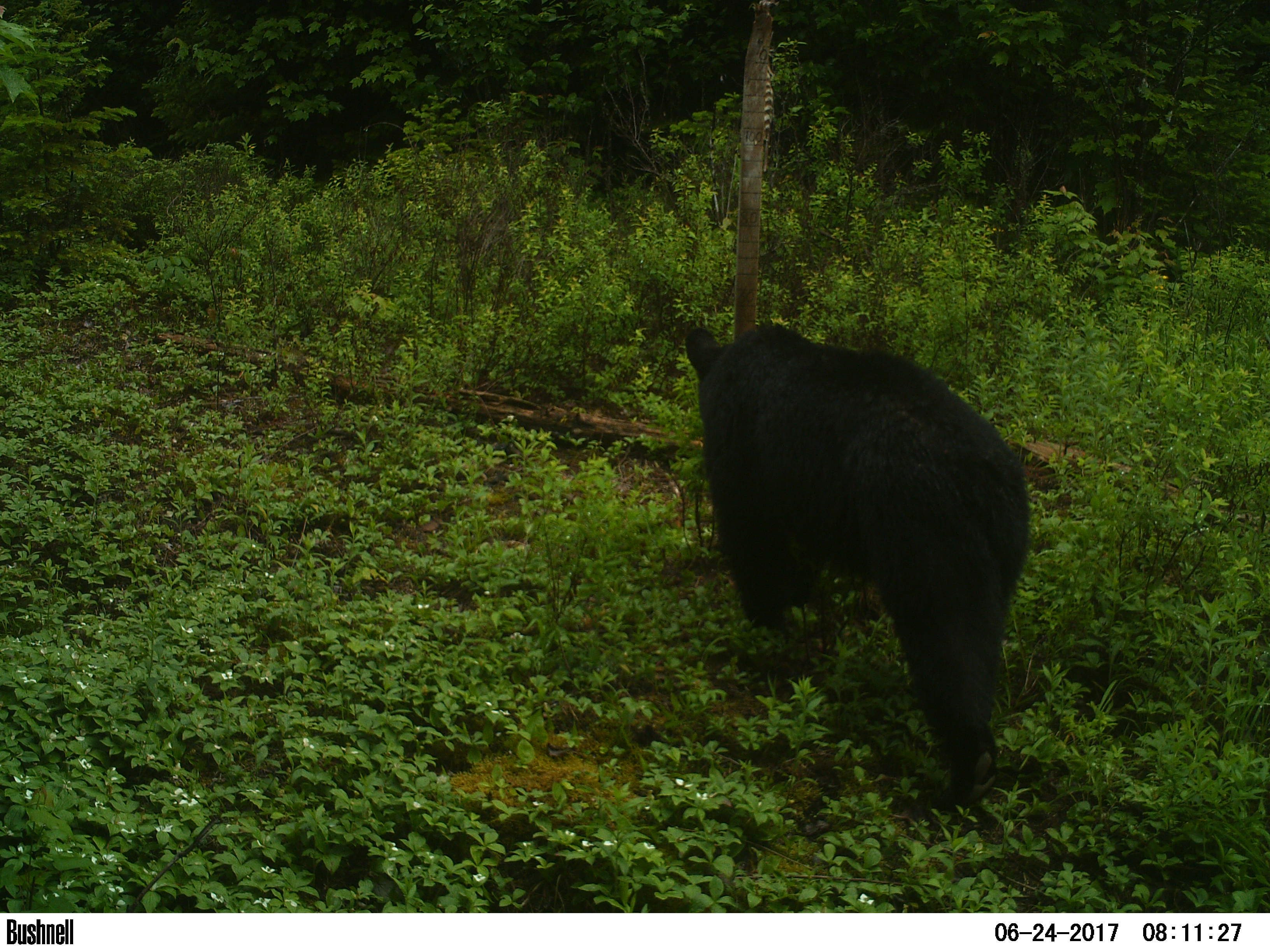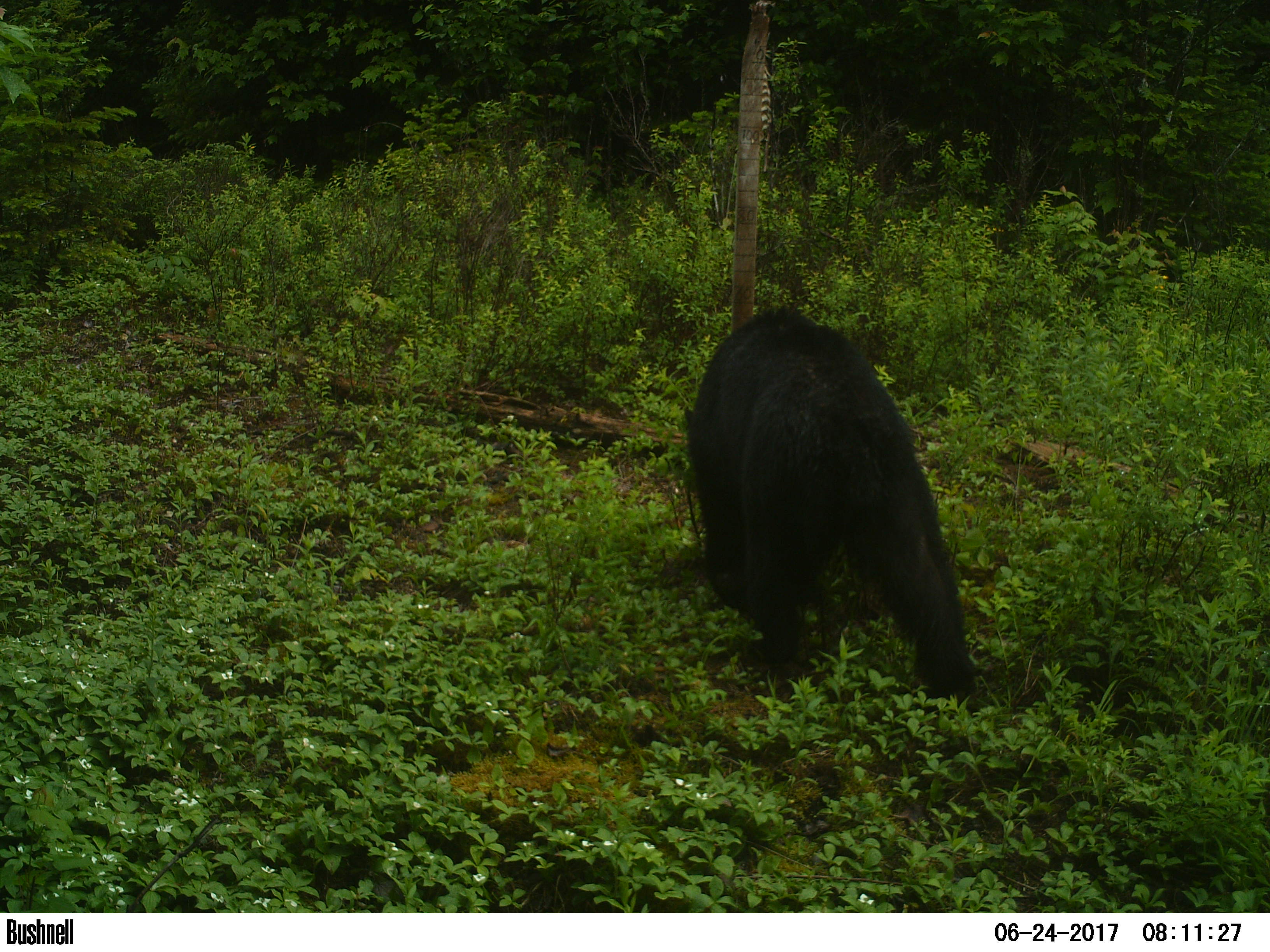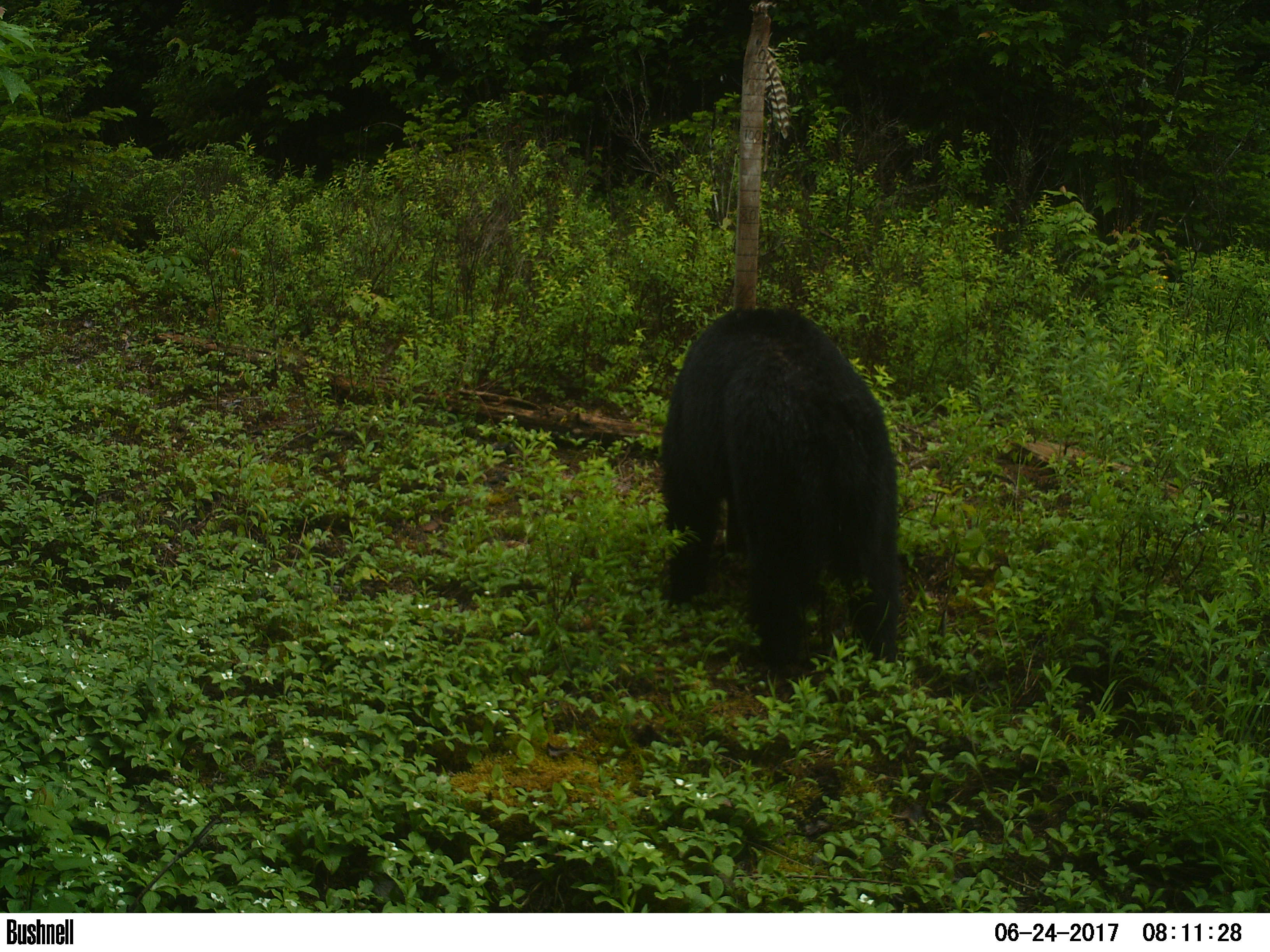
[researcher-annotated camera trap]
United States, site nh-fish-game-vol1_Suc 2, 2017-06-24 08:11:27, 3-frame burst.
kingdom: Animalia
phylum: Chordata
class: Mammalia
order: Carnivora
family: Ursidae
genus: Ursus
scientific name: Ursus americanus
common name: black bear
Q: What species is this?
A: Black bear (Ursus americanus).